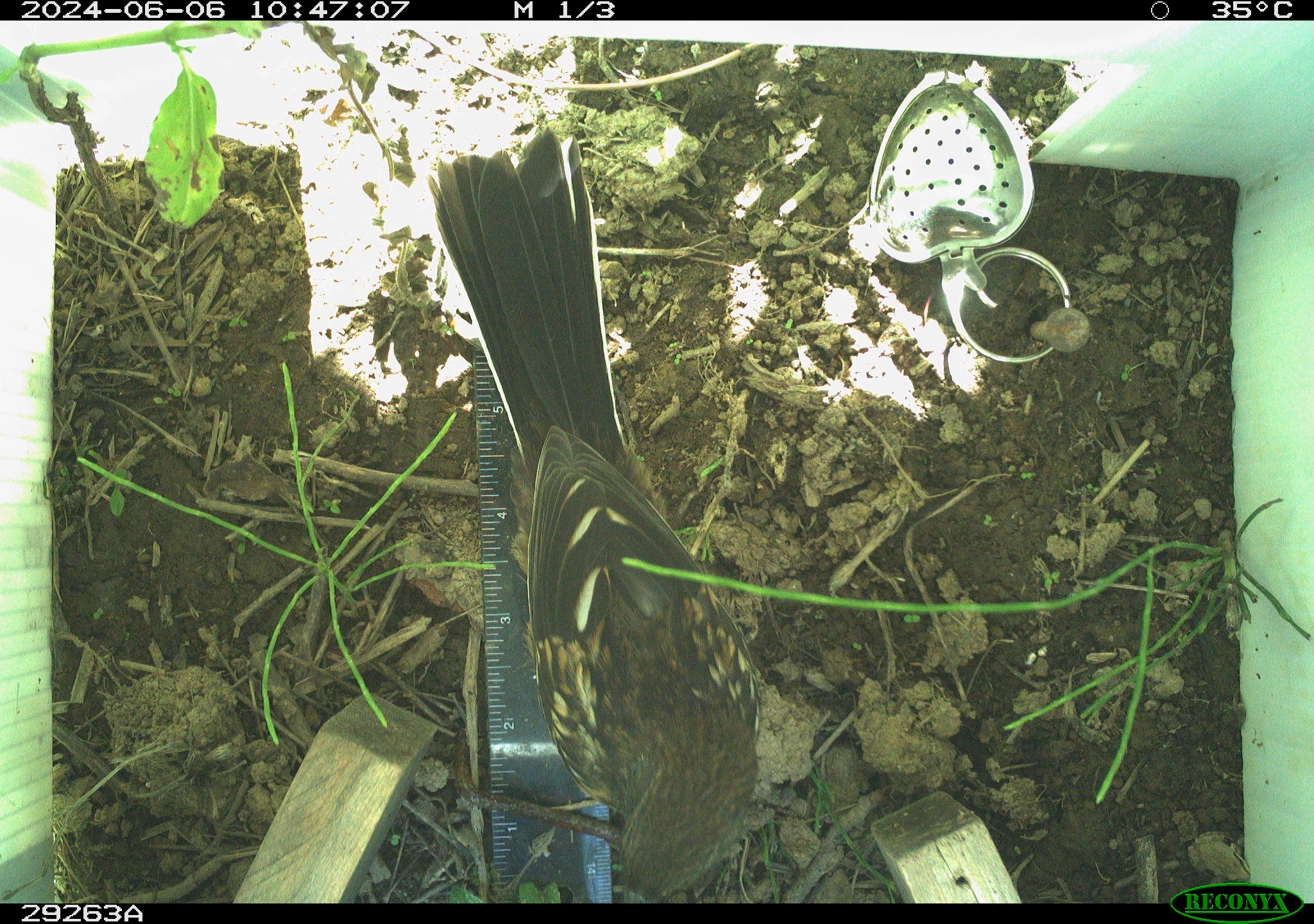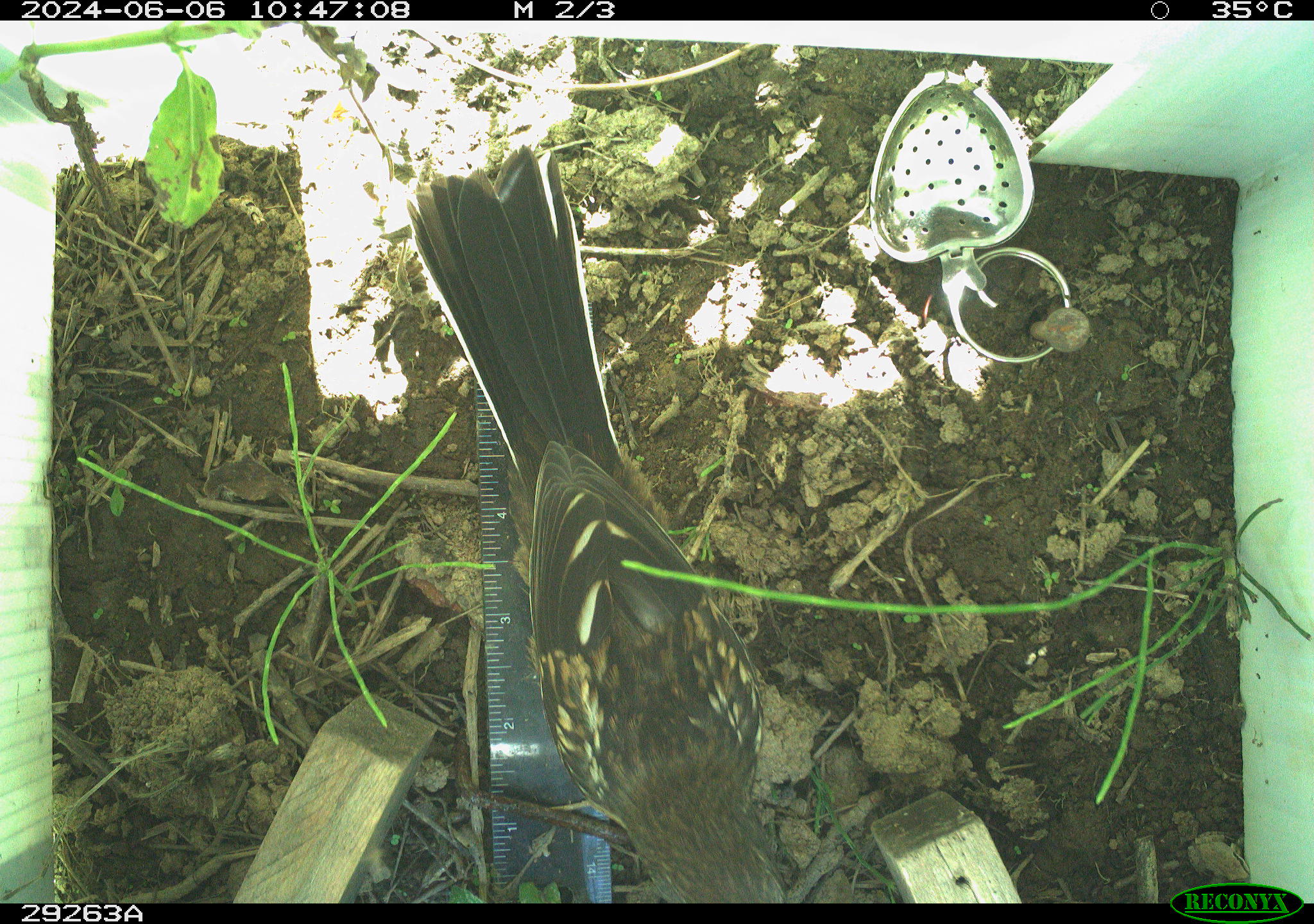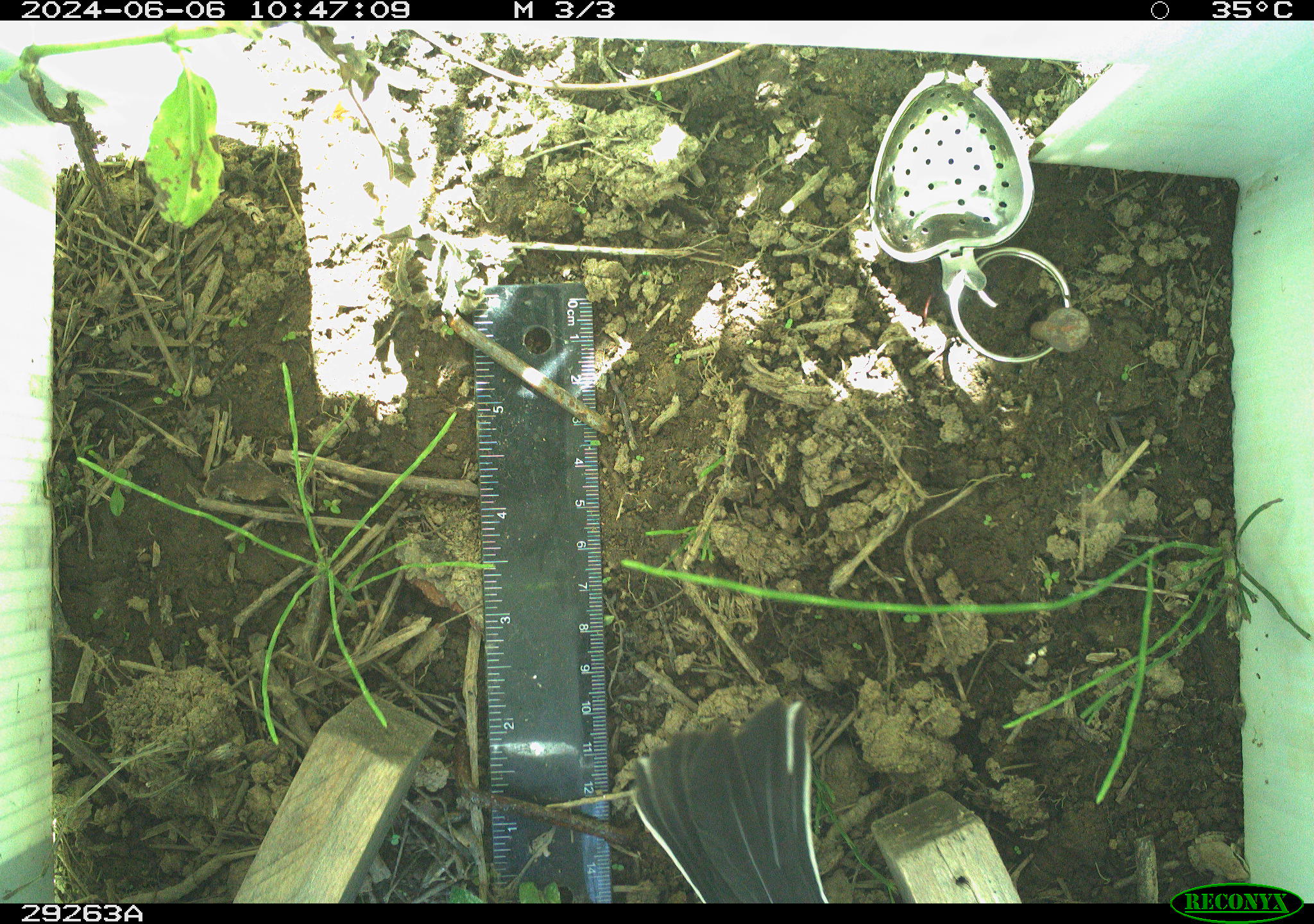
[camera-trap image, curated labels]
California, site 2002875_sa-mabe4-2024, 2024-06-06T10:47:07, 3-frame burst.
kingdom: Animalia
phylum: Chordata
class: Aves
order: Passeriformes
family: Passerellidae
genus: Pipilo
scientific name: Pipilo maculatus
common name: spotted towhee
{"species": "spotted towhee (Pipilo maculatus)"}